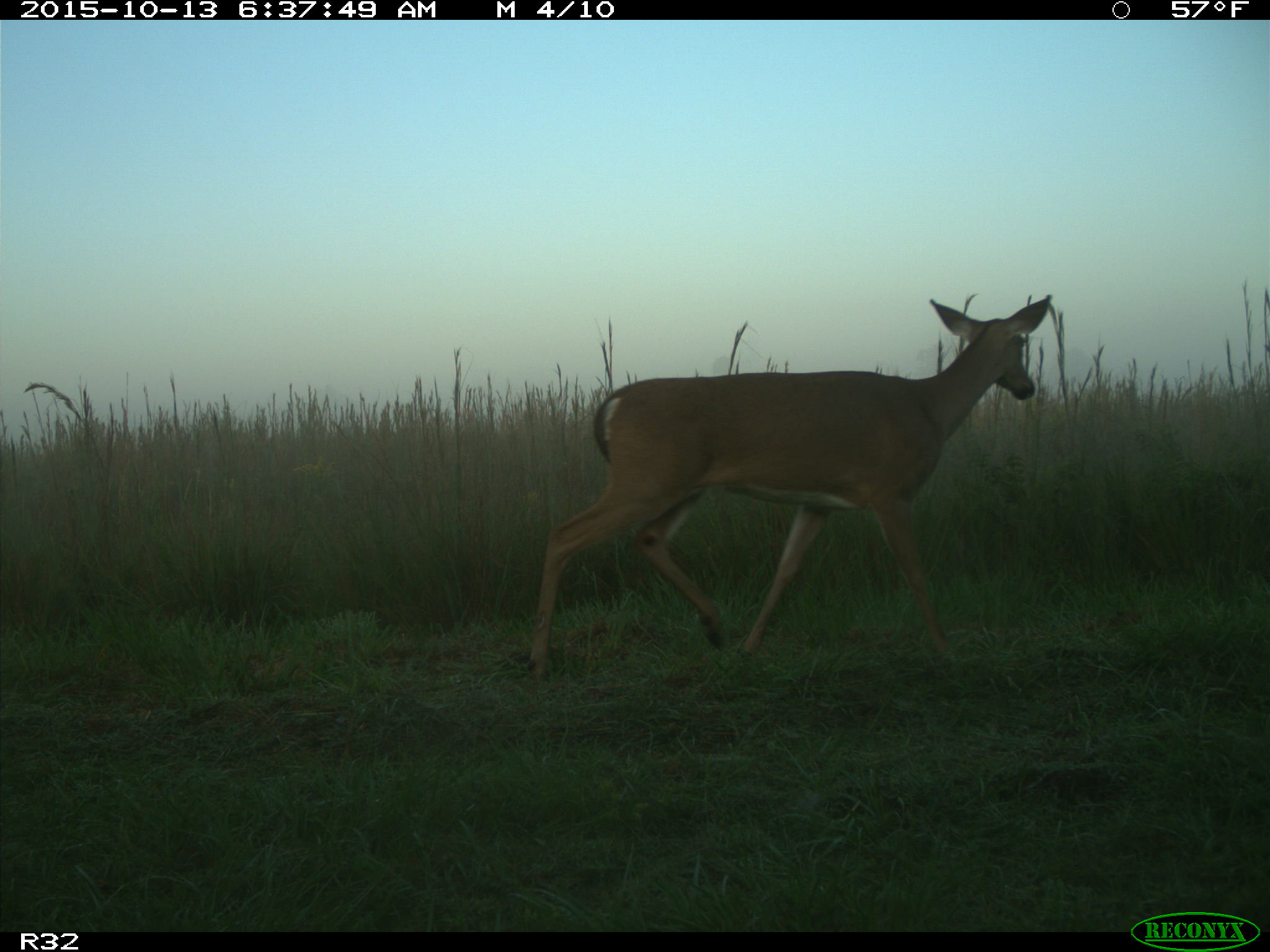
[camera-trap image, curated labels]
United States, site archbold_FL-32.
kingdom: Animalia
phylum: Chordata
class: Mammalia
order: Artiodactyla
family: Cervidae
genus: Odocoileus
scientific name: Odocoileus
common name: deer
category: unidentified deer